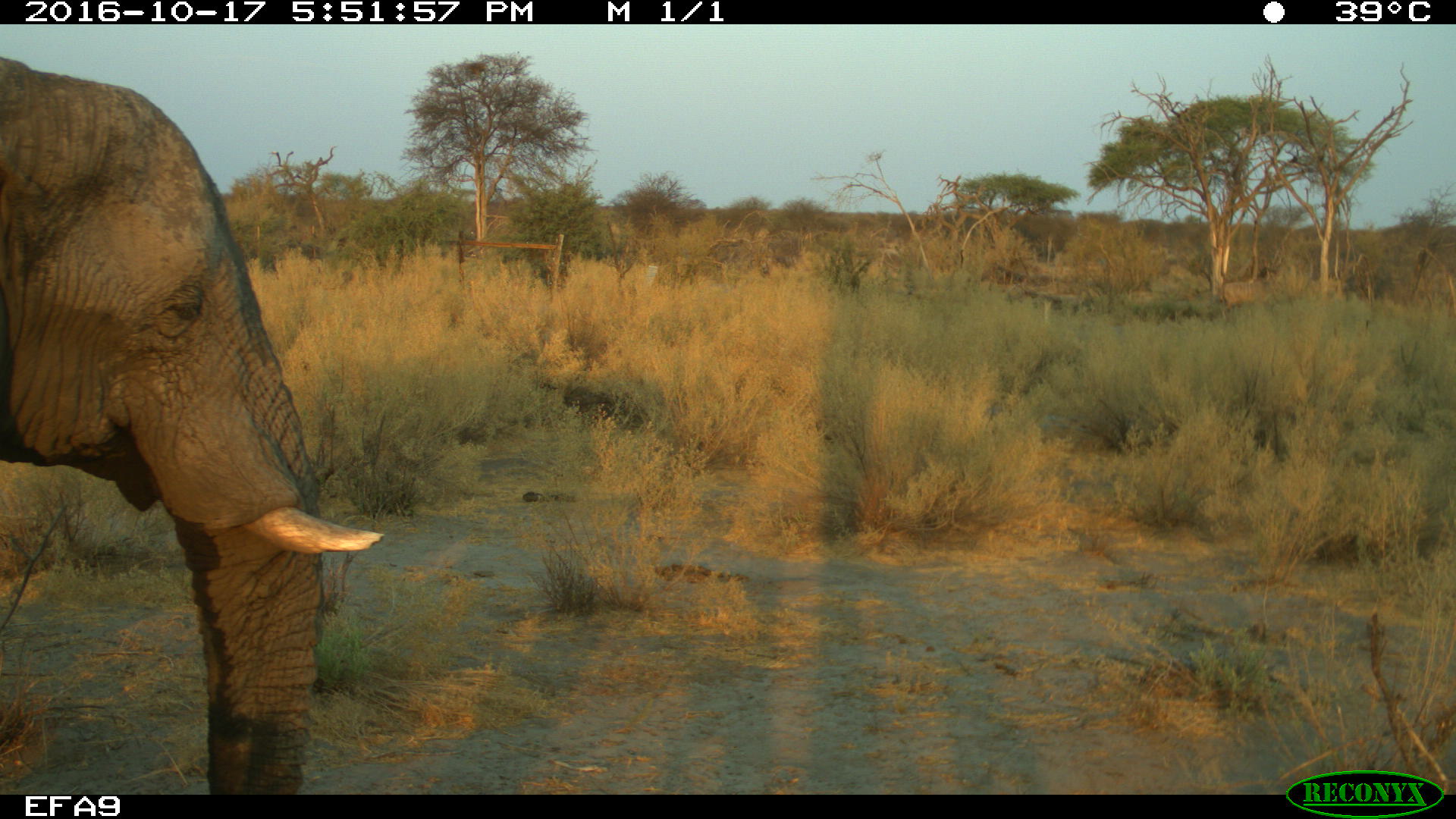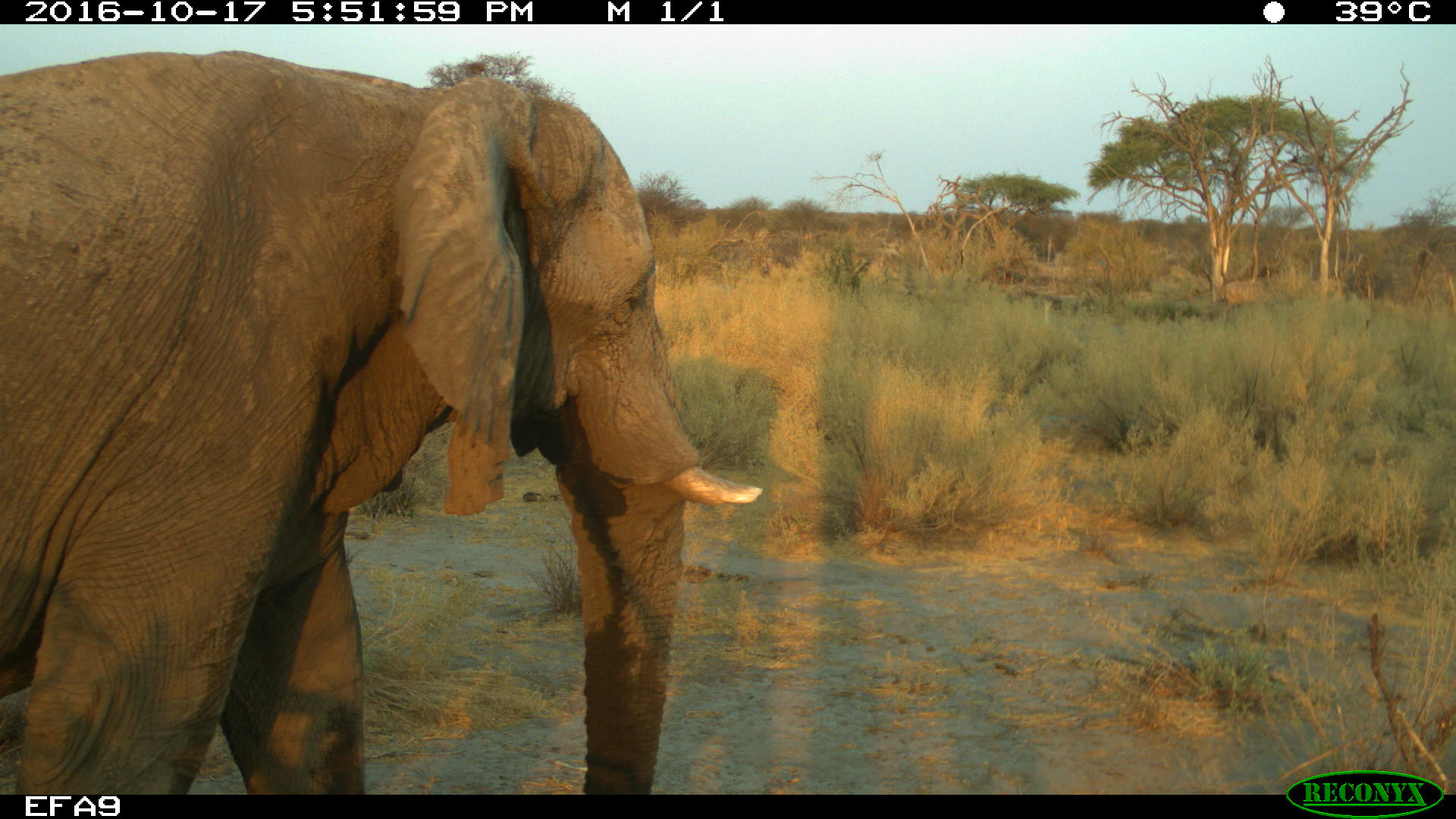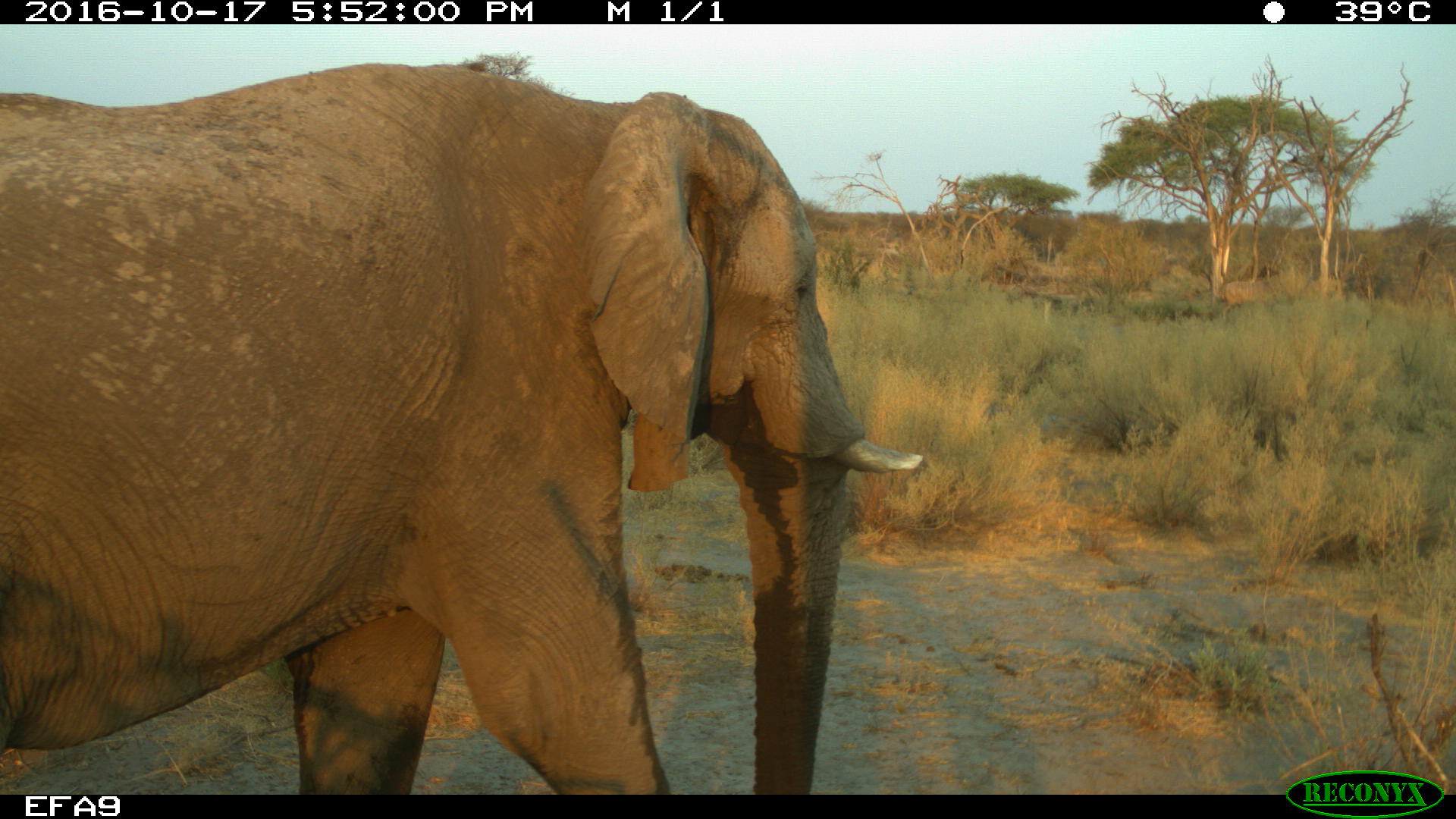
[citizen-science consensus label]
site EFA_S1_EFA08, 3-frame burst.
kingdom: Animalia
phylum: Chordata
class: Mammalia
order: Proboscidea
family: Elephantidae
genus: Loxodonta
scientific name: Loxodonta africana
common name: african bush elephant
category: elephant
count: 1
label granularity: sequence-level